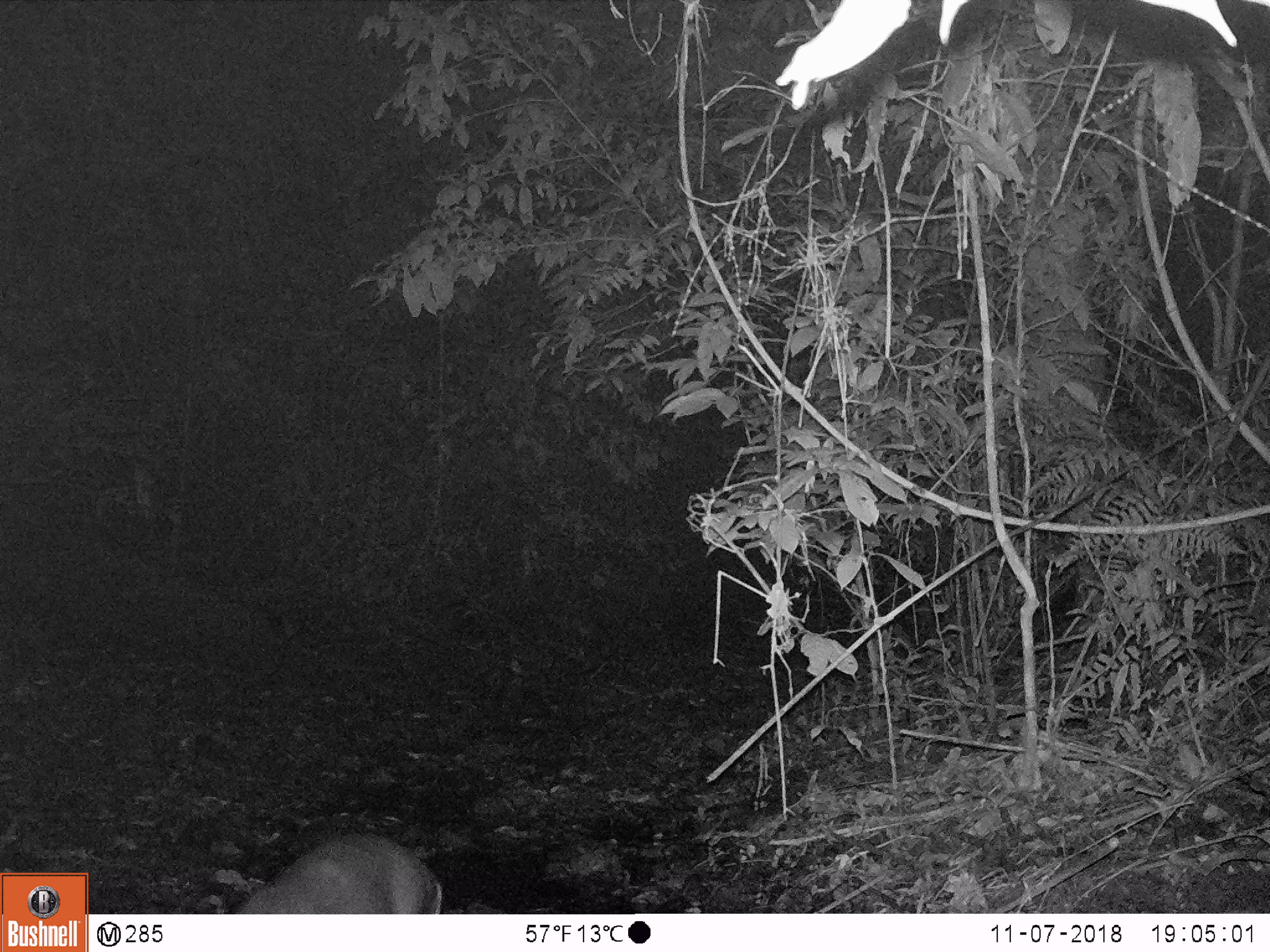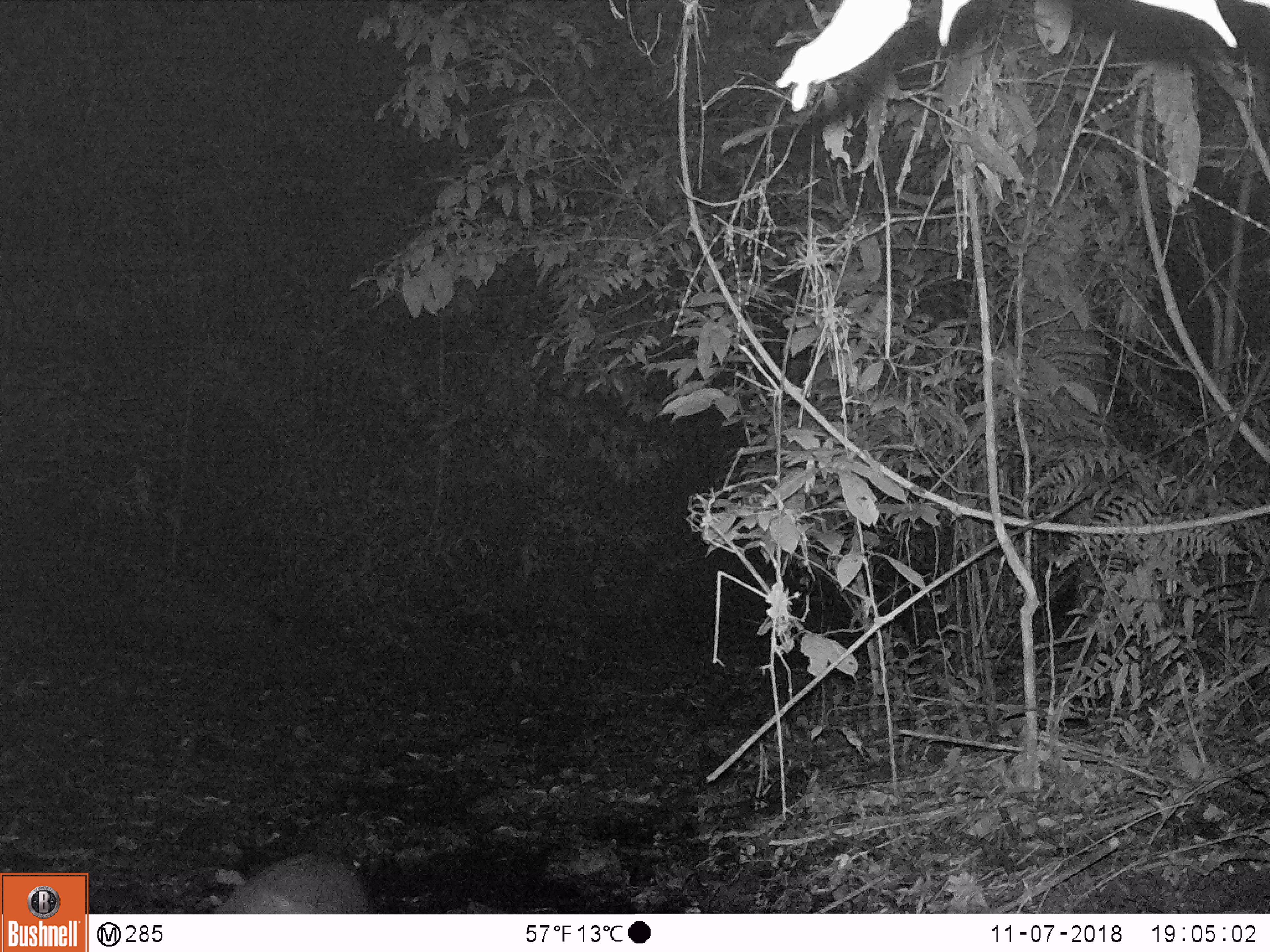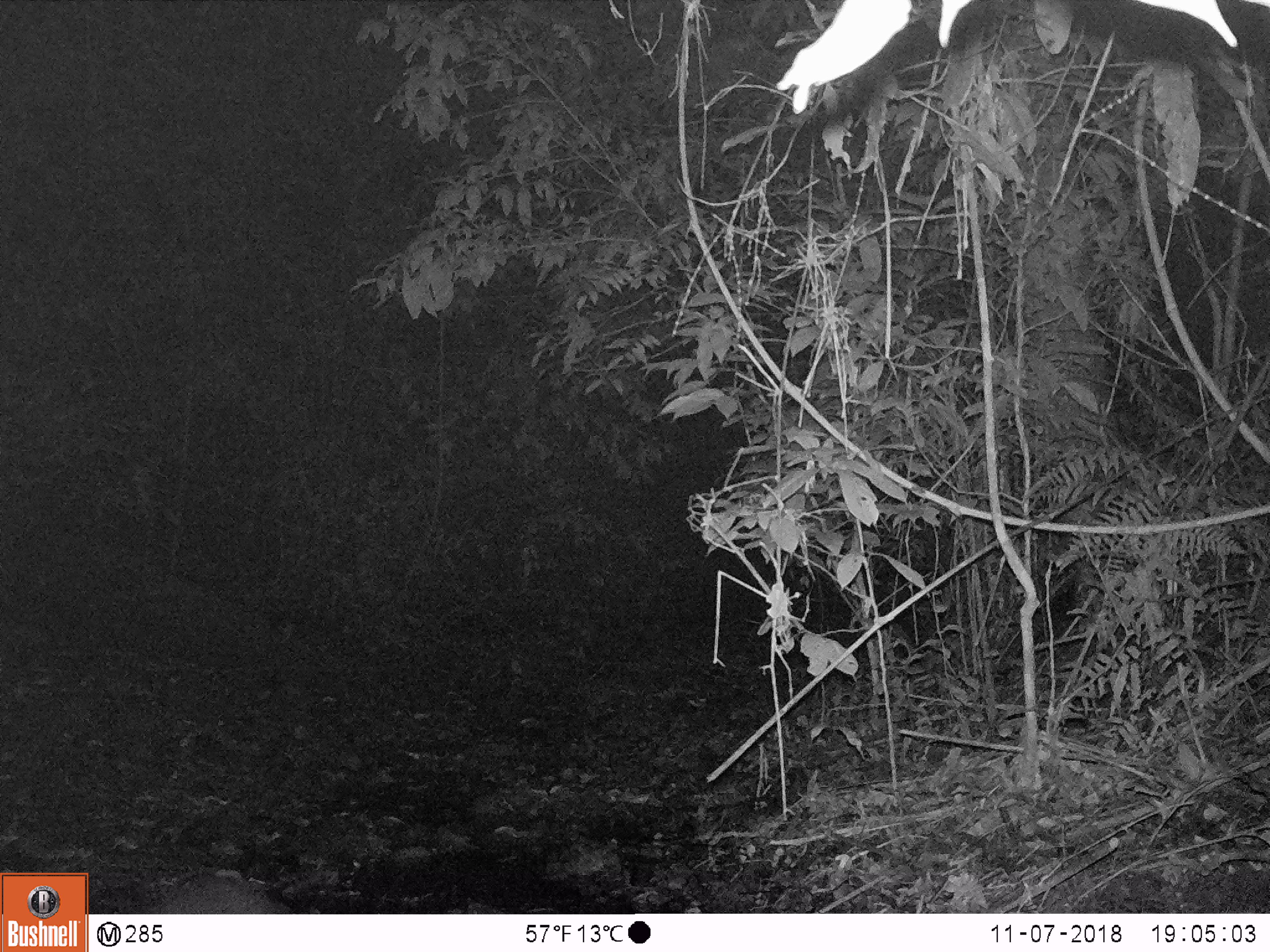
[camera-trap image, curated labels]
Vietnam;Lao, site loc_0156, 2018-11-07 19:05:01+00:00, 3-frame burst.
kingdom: Animalia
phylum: Chordata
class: Mammalia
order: Artiodactyla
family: Cervidae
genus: Muntiacus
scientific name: Muntiacus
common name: muntjacs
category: unidentified muntjac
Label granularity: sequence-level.